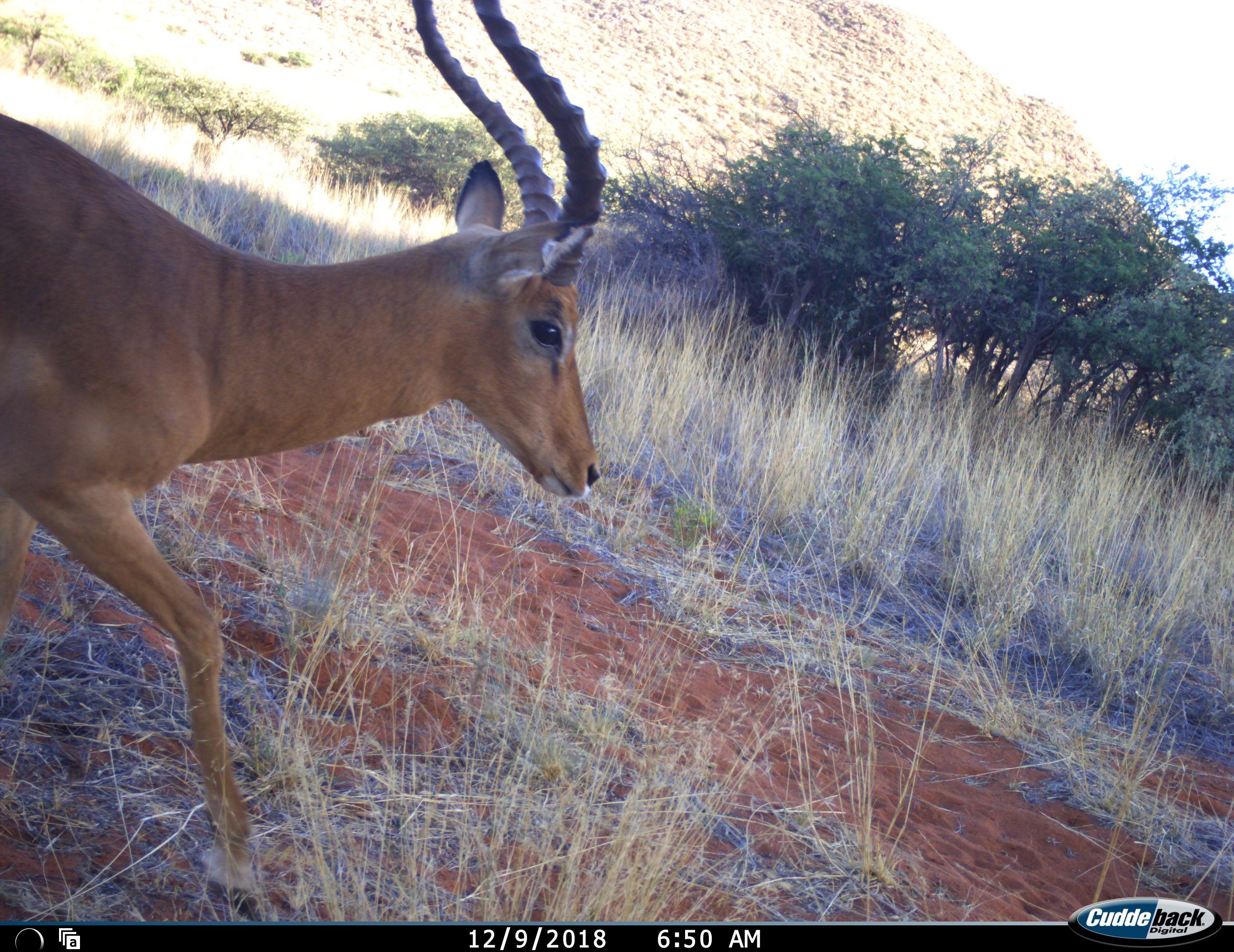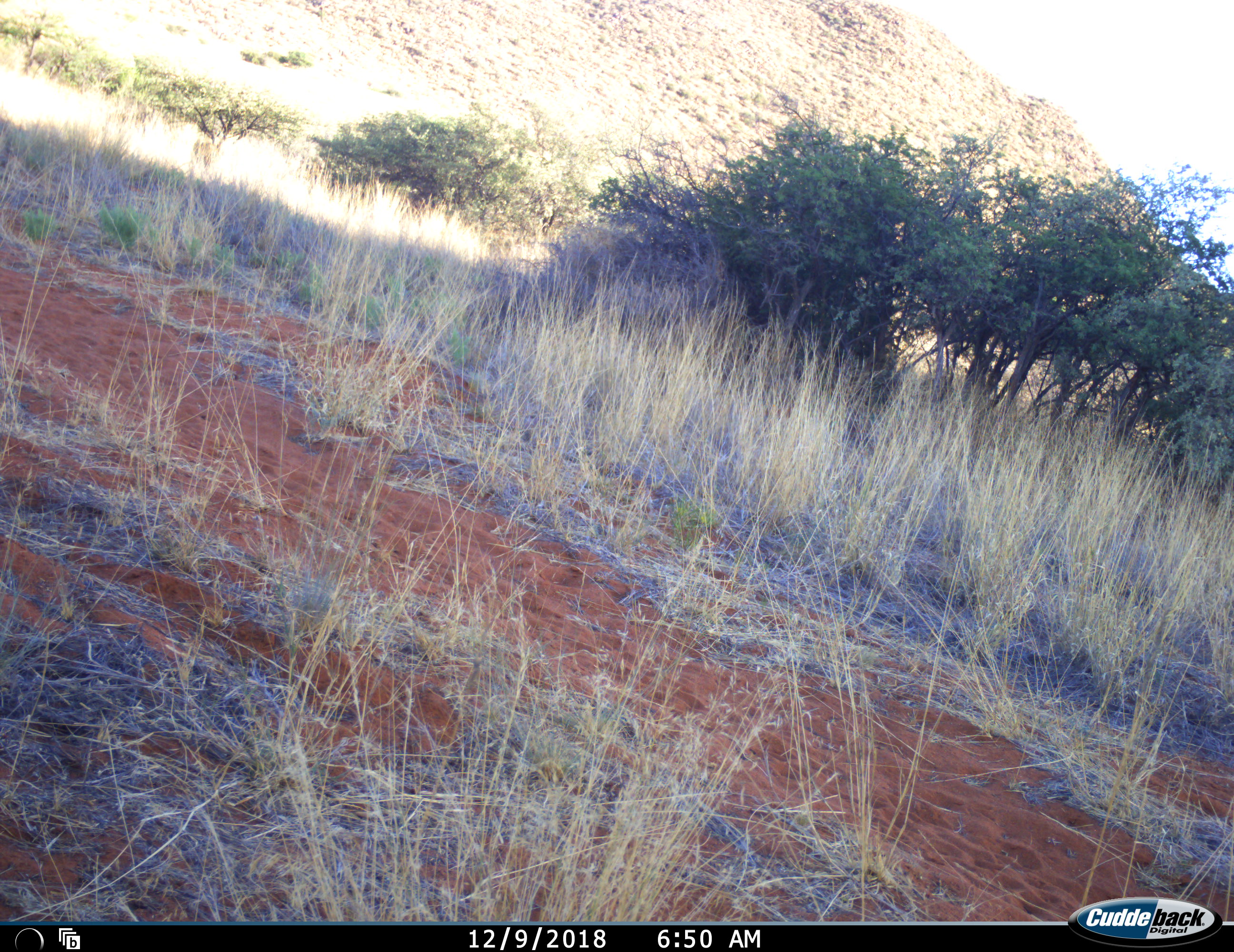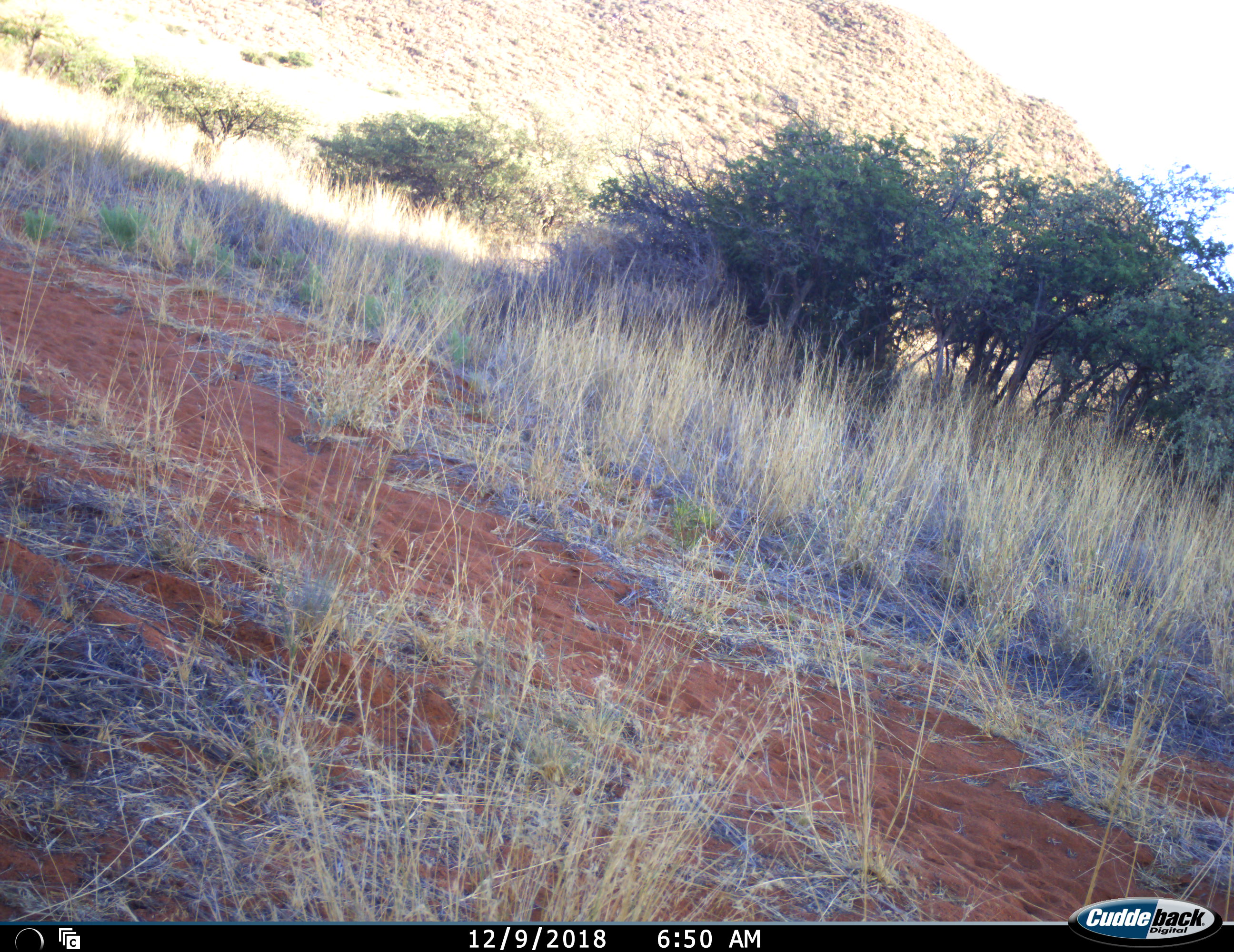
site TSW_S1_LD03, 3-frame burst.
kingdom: Animalia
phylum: Chordata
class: Mammalia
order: Artiodactyla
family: Bovidae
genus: Aepyceros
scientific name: Aepyceros melampus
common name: impala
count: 1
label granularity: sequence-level